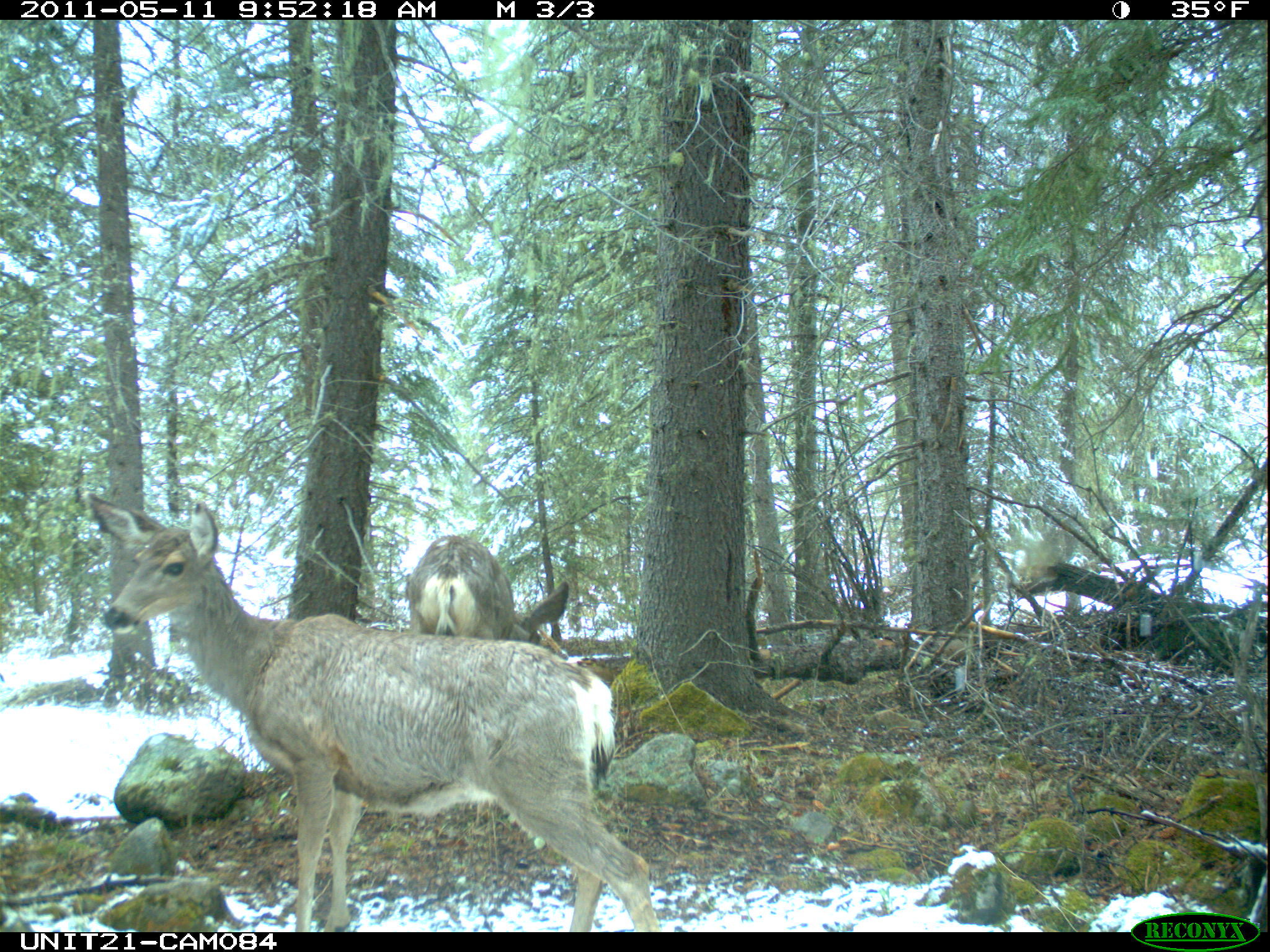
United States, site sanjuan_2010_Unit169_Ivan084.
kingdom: Animalia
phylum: Chordata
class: Mammalia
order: Artiodactyla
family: Cervidae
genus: Odocoileus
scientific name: Odocoileus hemionus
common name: mule deer